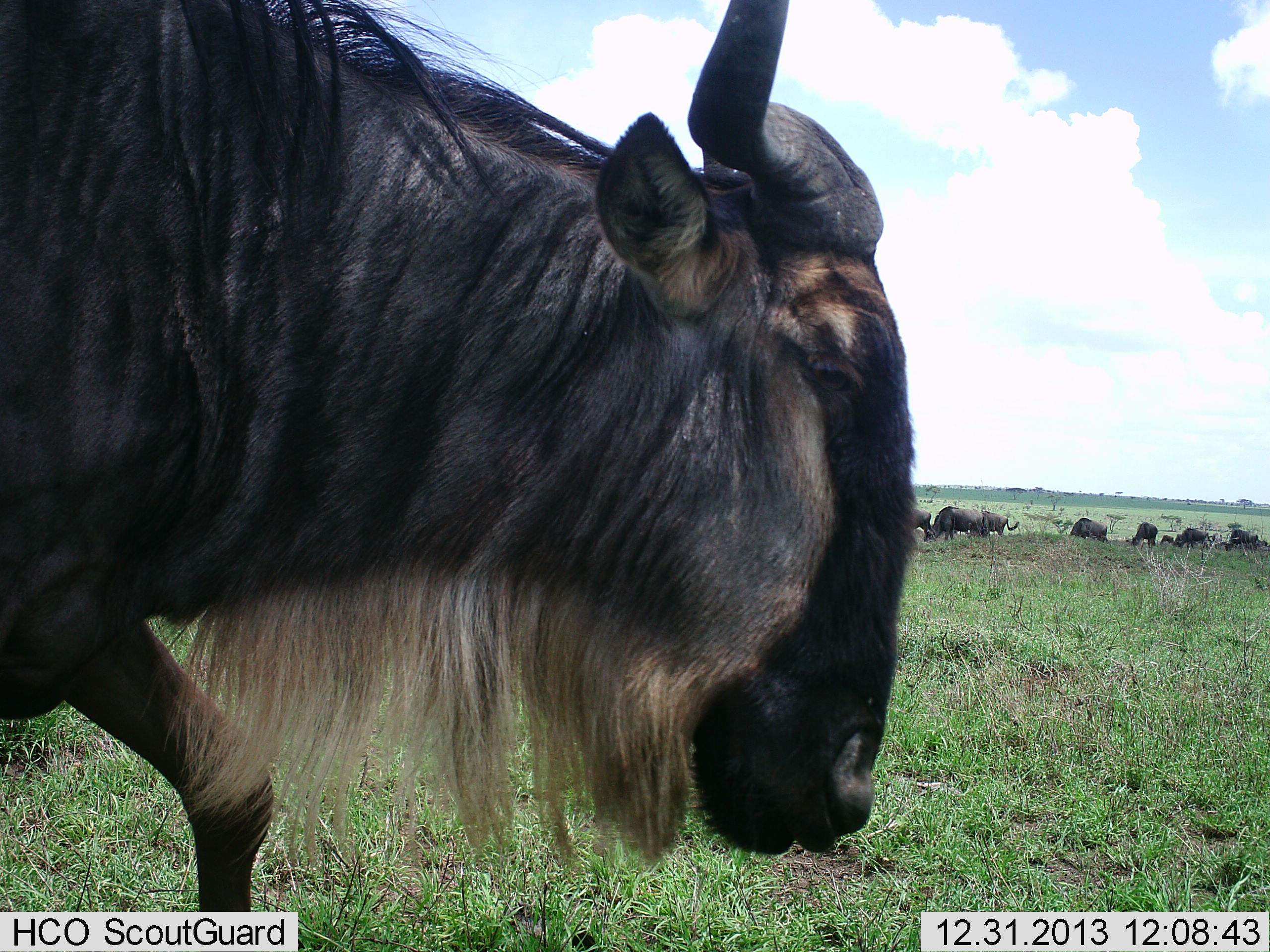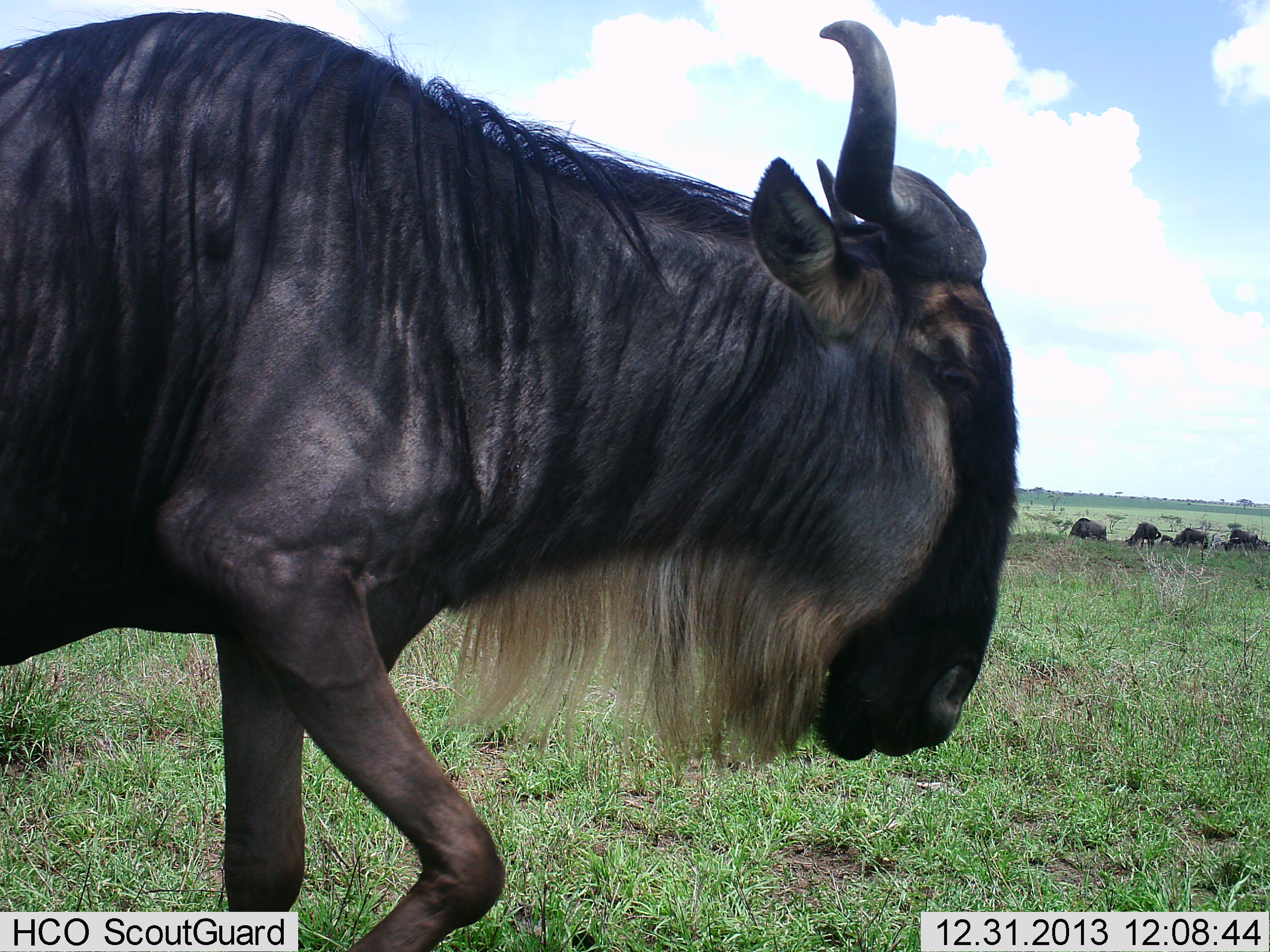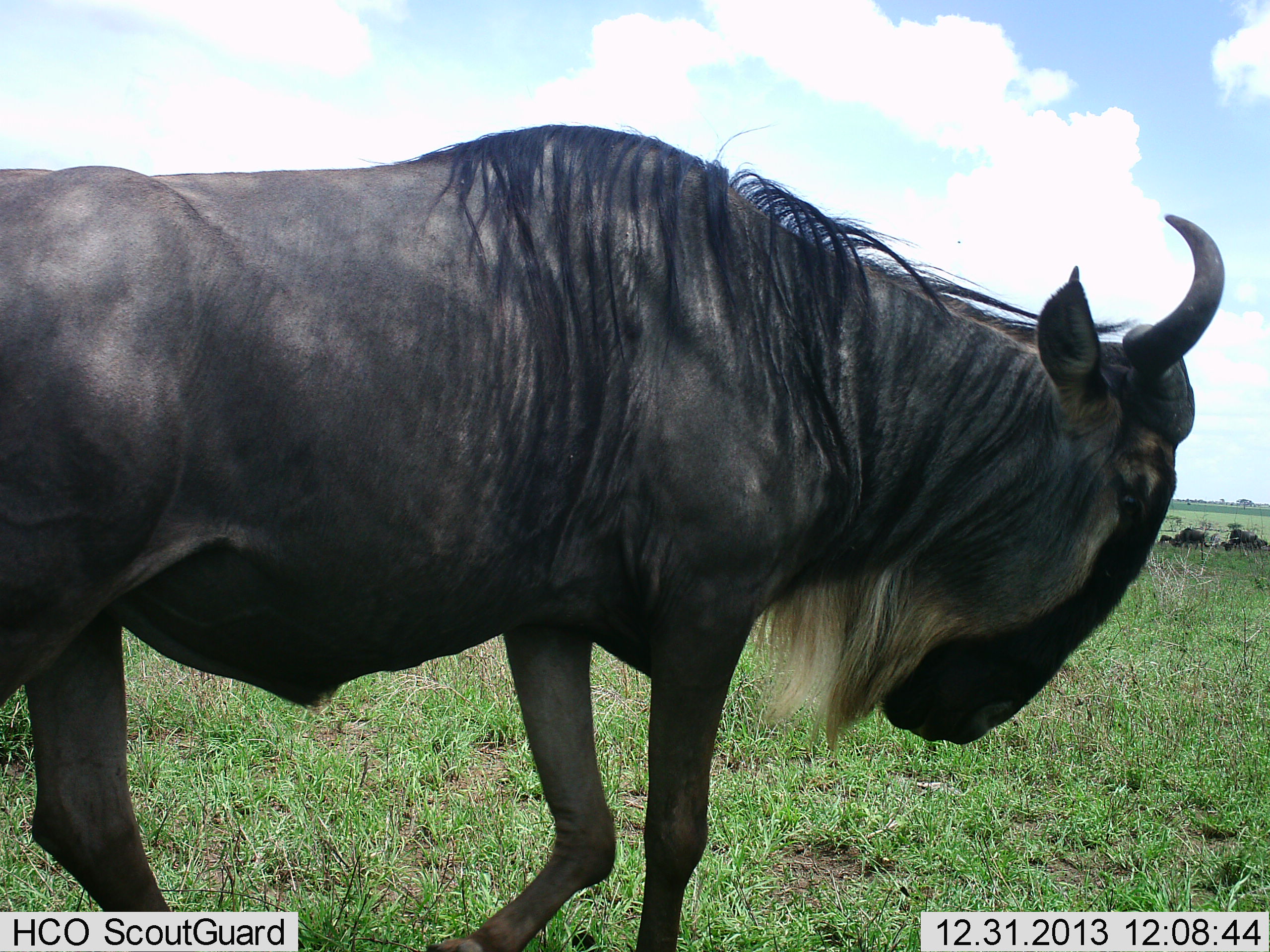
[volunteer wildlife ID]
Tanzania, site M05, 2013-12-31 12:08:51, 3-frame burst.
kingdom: Animalia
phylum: Chordata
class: Mammalia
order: Artiodactyla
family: Bovidae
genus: Connochaetes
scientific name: Connochaetes taurinus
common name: blue wildebeest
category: wildebeest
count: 10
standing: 30%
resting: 0%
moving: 70%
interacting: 10%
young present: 0%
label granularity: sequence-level